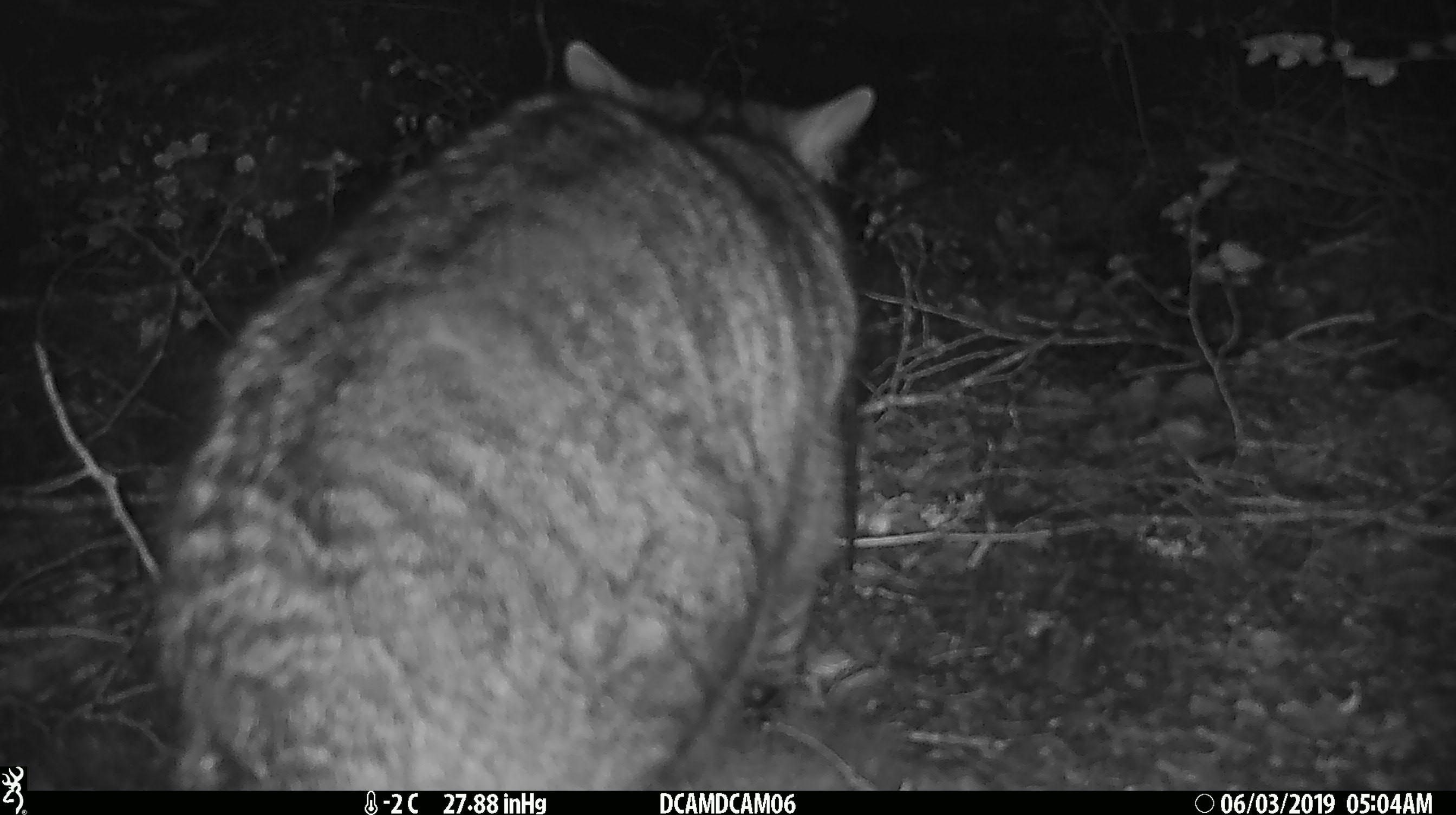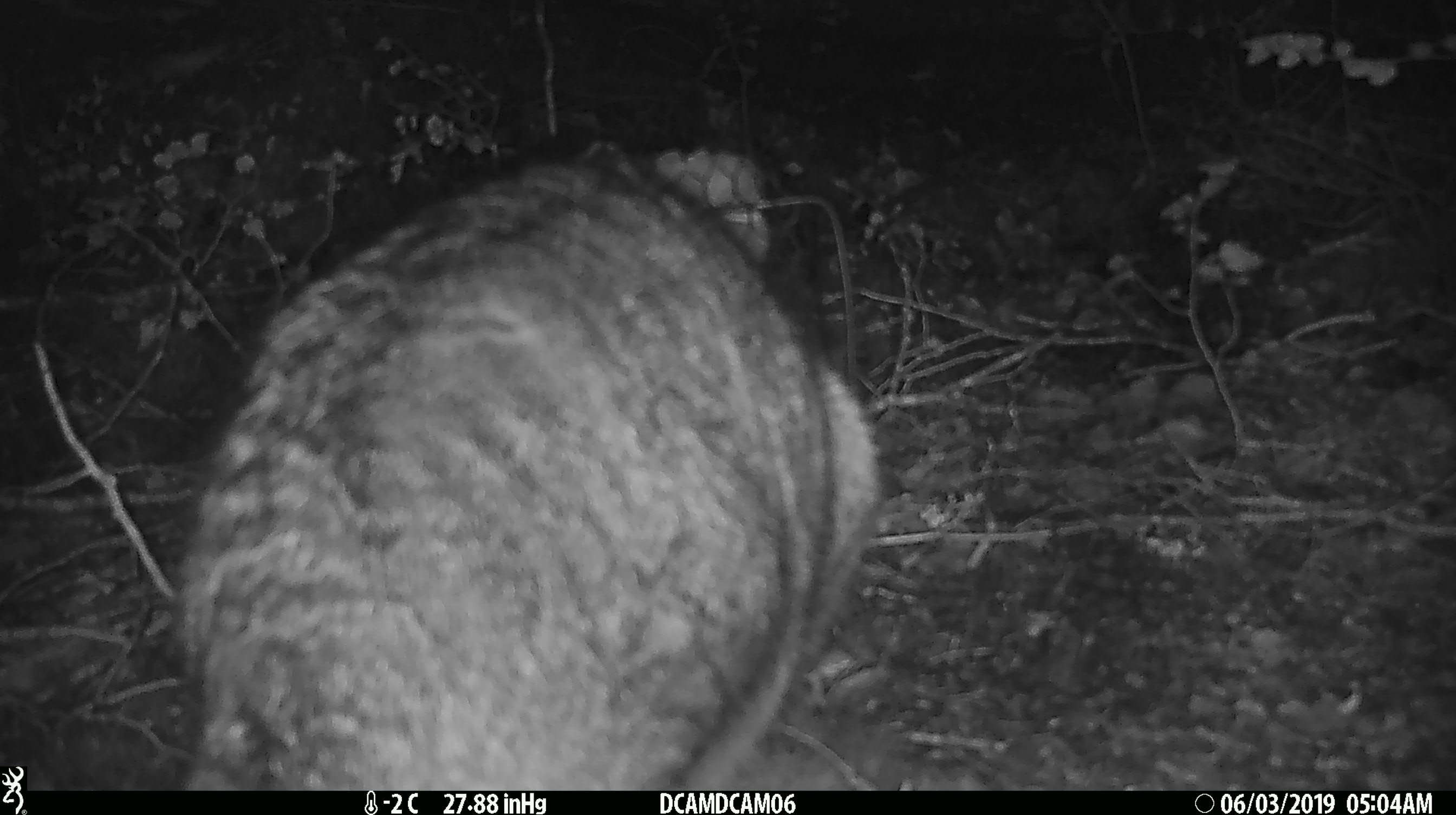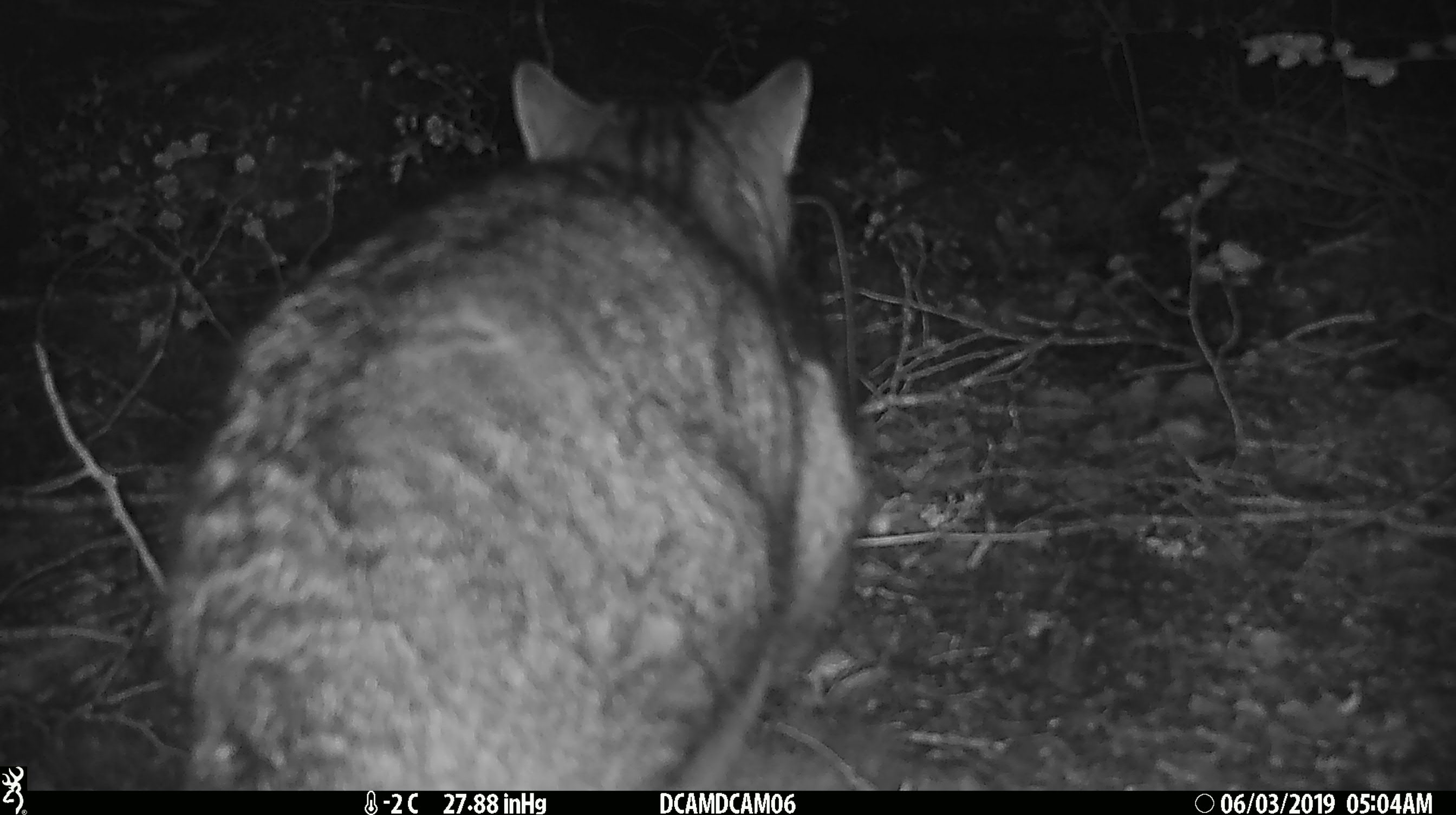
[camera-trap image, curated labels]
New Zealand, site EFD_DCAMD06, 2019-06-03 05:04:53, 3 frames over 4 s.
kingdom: Animalia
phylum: Chordata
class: Mammalia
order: Carnivora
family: Felidae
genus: Felis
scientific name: Felis catus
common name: domestic cat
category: cat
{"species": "cat (domestic cat) (Felis catus)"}